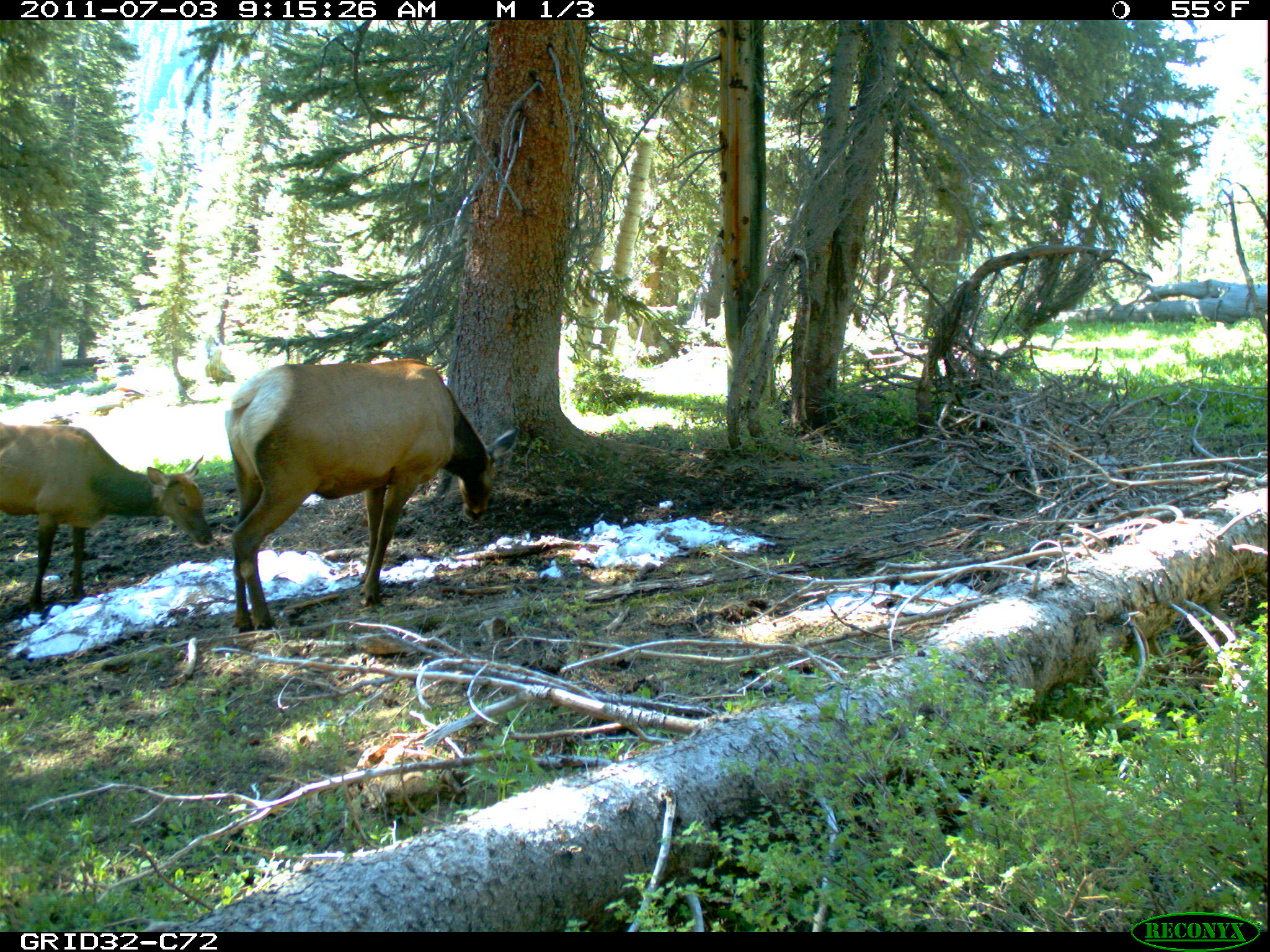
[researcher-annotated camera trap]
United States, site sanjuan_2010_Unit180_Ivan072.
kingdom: Animalia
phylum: Chordata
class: Mammalia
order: Artiodactyla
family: Cervidae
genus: Cervus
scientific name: Cervus elaphus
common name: red deer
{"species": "Cervus elaphus (red deer)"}